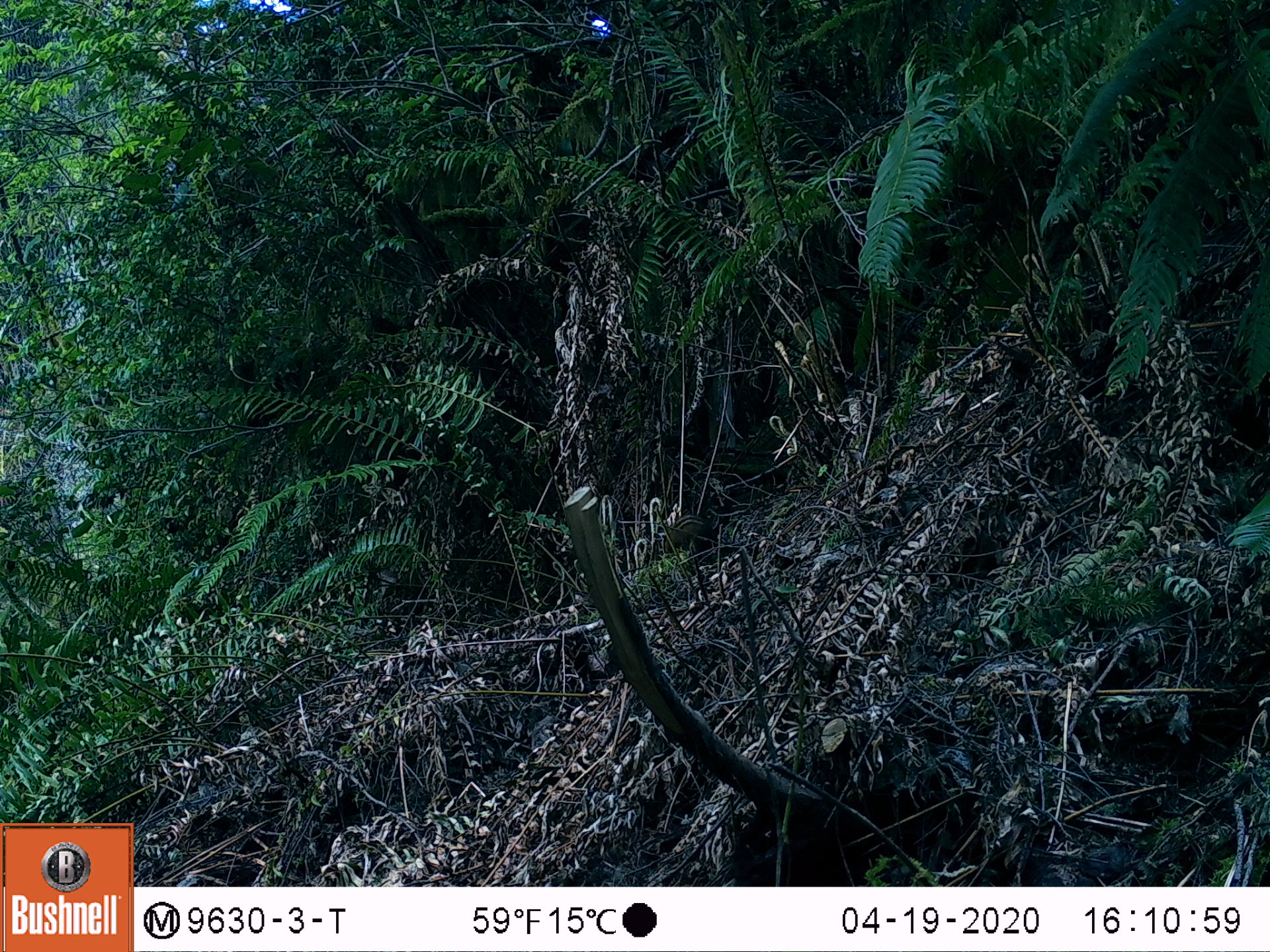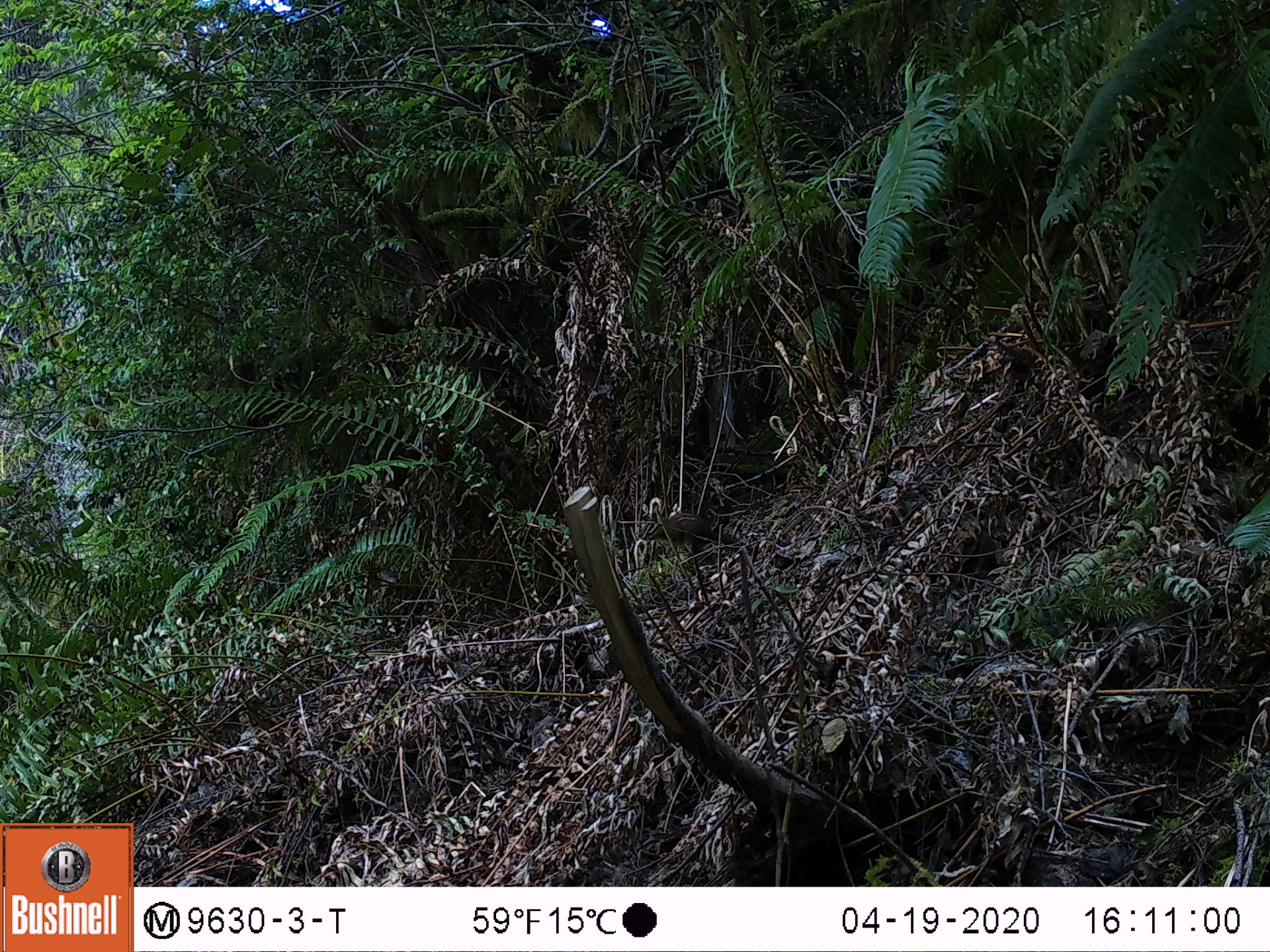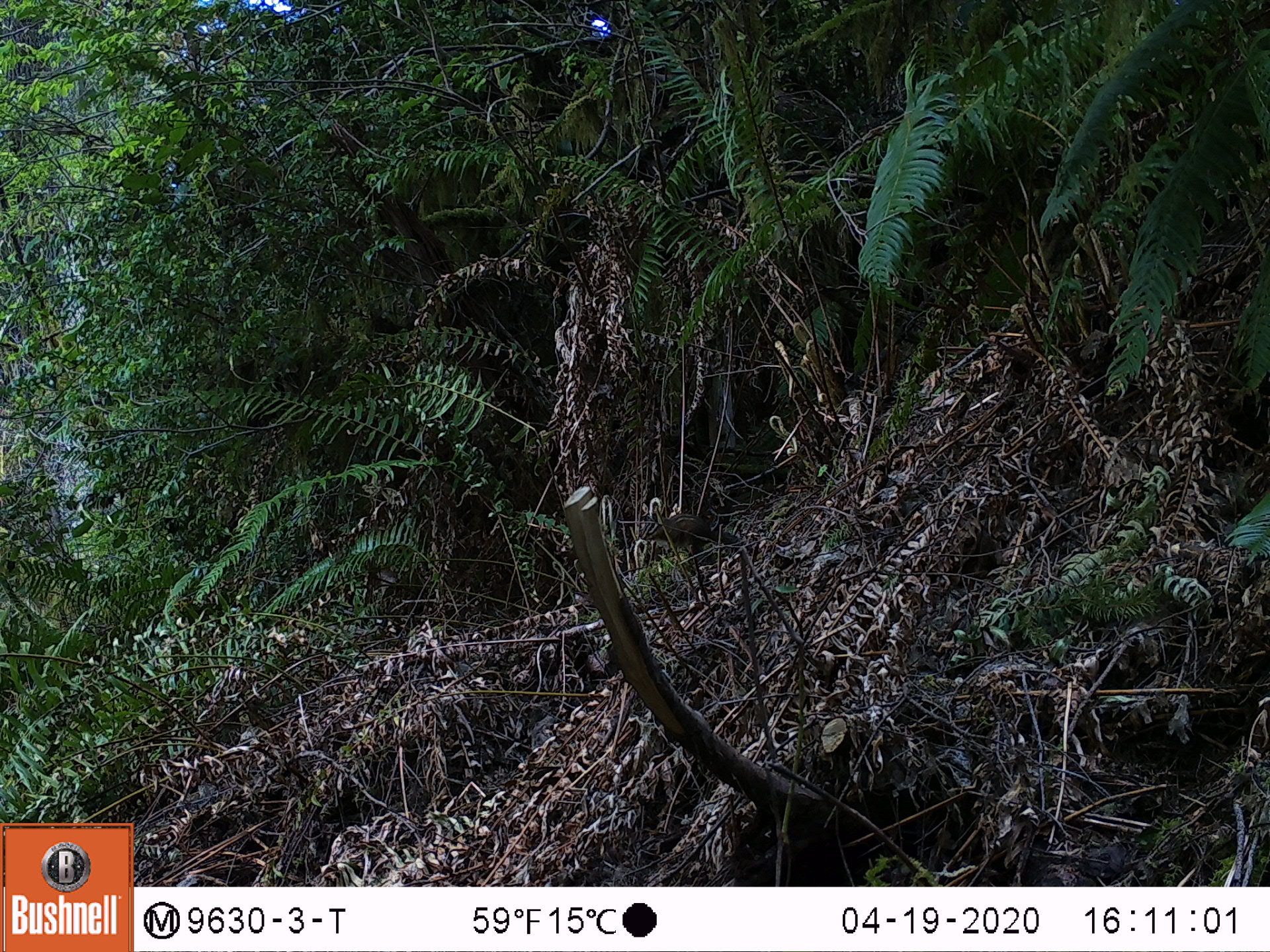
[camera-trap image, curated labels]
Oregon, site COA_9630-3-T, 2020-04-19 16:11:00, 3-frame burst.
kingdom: Animalia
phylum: Chordata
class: Mammalia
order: Rodentia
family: Sciuridae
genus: Neotamias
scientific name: Neotamias townsendii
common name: townsend's chipmunk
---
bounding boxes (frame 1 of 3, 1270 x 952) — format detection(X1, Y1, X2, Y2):
townsend's chipmunk: detection(660, 511, 717, 556)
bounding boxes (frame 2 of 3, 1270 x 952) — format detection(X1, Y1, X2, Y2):
townsend's chipmunk: detection(638, 512, 741, 548)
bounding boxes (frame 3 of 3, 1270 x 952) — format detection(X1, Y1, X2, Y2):
townsend's chipmunk: detection(637, 506, 740, 551)